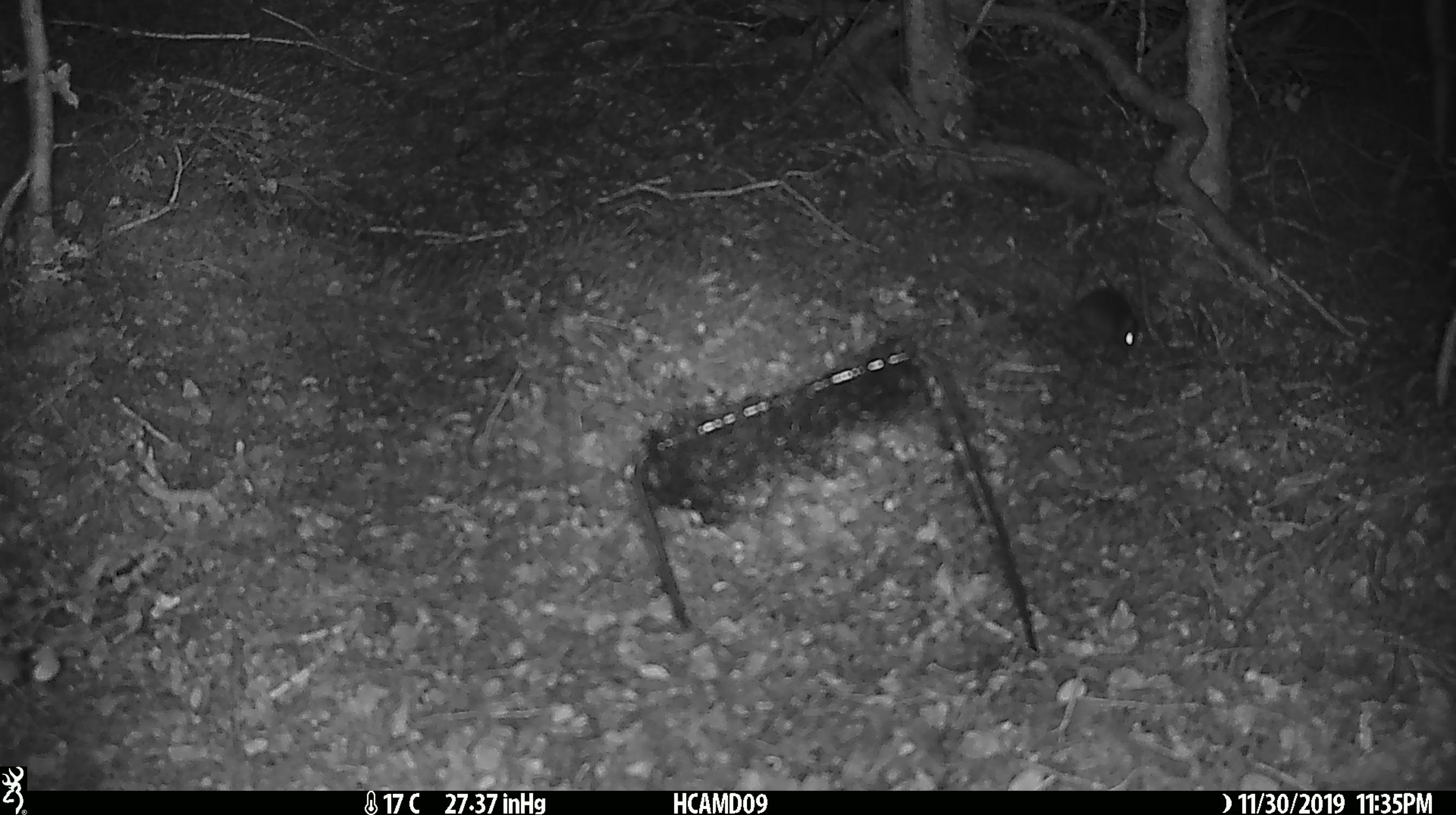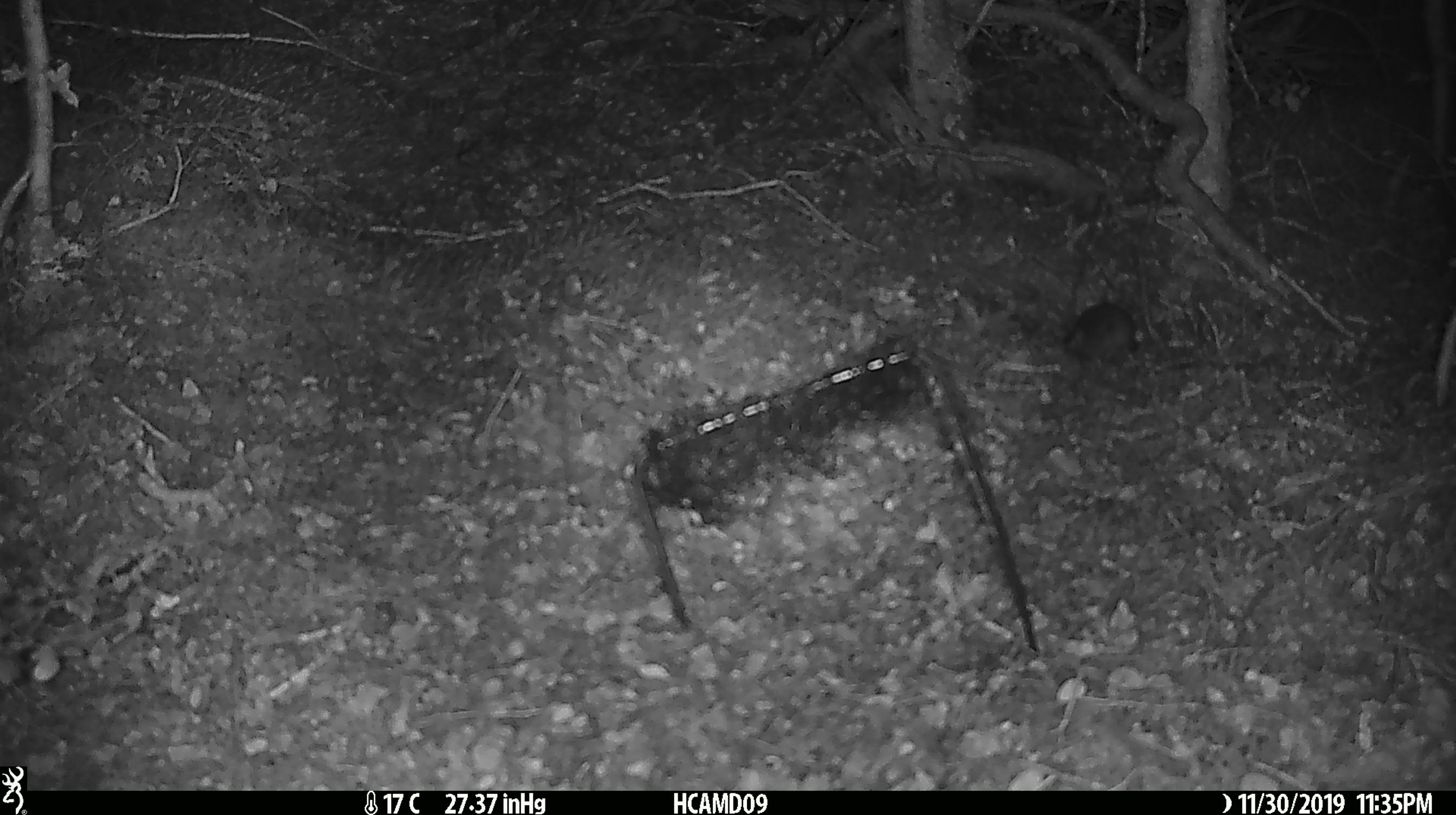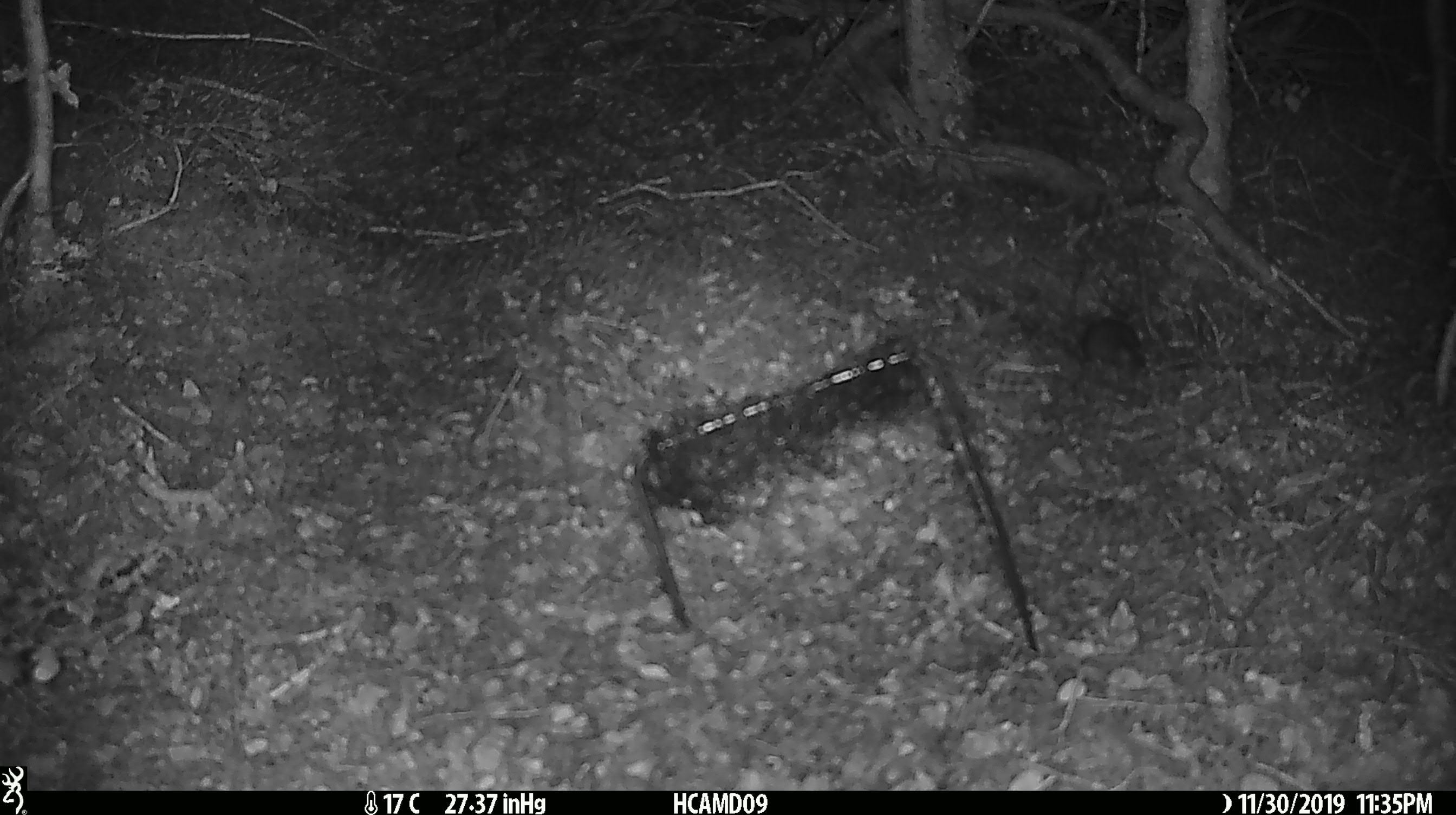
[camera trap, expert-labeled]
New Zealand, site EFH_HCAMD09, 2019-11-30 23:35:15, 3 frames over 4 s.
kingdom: Animalia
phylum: Chordata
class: Mammalia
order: Rodentia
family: Muridae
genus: Mus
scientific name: Mus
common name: mouse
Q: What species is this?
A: Mouse (Mus).